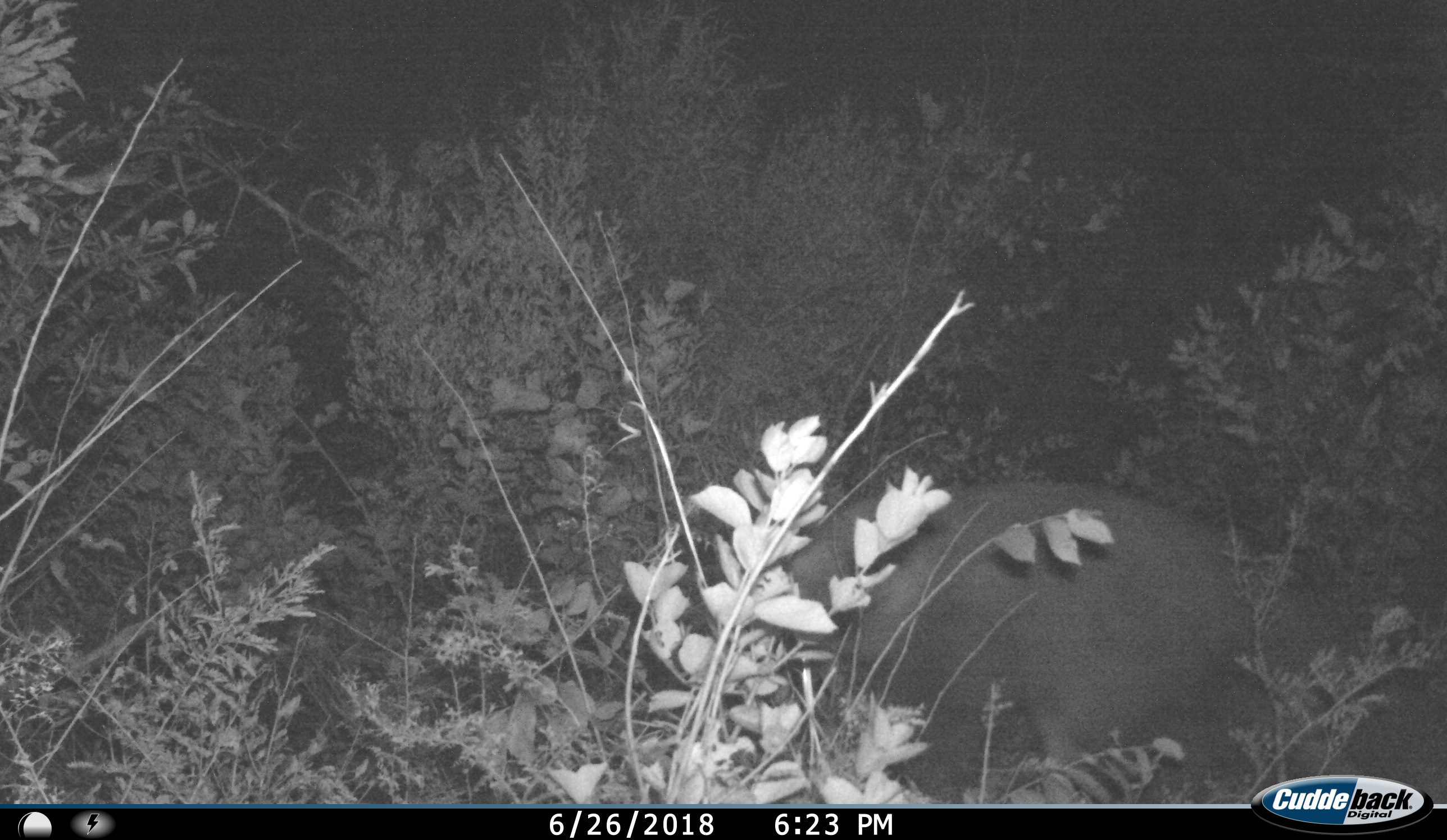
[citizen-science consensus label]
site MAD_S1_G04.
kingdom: Animalia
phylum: Chordata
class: Mammalia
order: Artiodactyla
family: Suidae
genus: Phacochoerus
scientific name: Phacochoerus africanus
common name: warthog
Warthog (Phacochoerus africanus), count 1. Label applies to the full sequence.